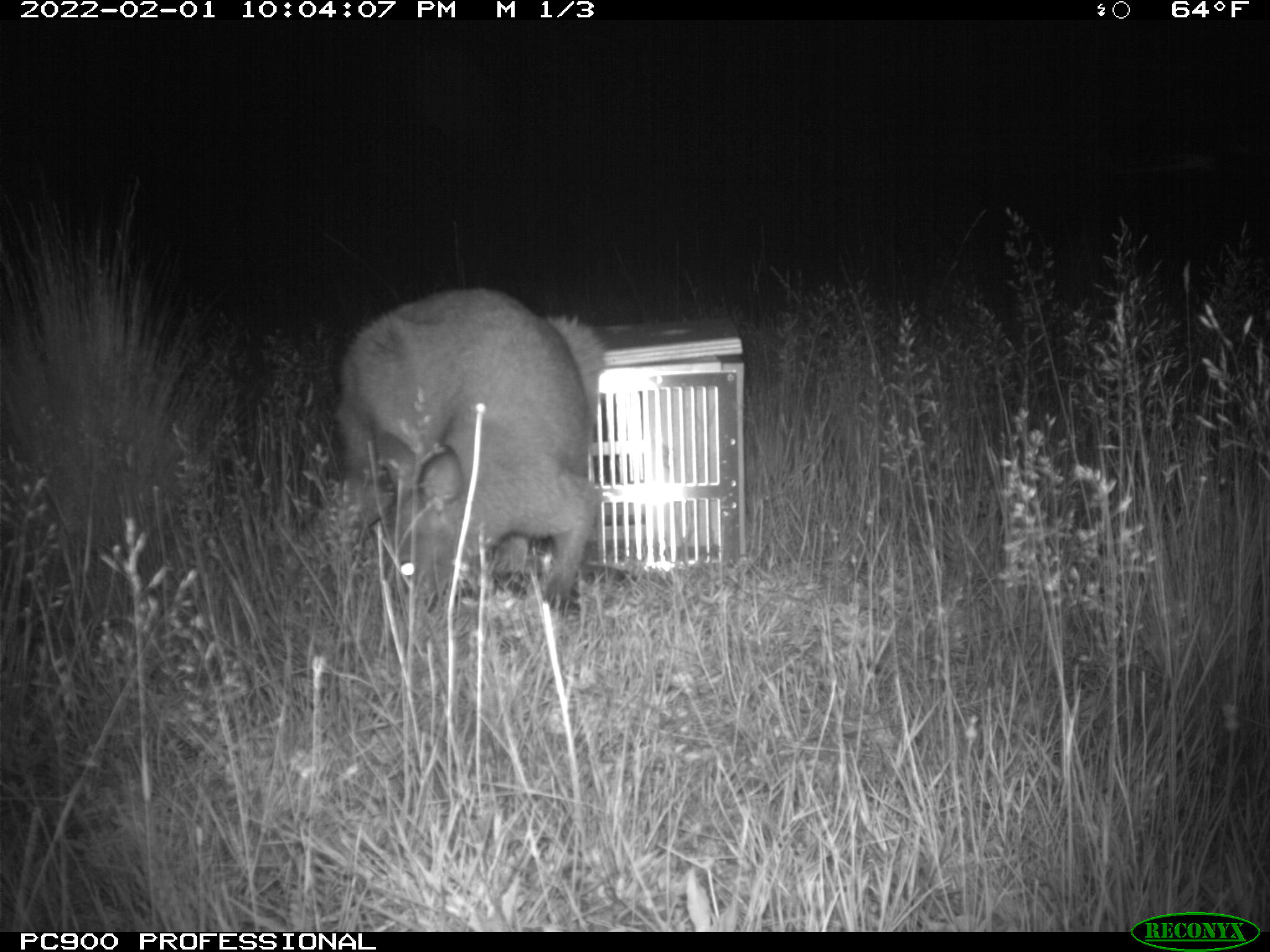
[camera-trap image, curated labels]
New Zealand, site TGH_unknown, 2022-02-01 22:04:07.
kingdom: Animalia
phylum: Chordata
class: Mammalia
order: Diprotodontia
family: Macropodidae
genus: Notamacropus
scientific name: Notamacropus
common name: wallaby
Wallaby (Notamacropus).